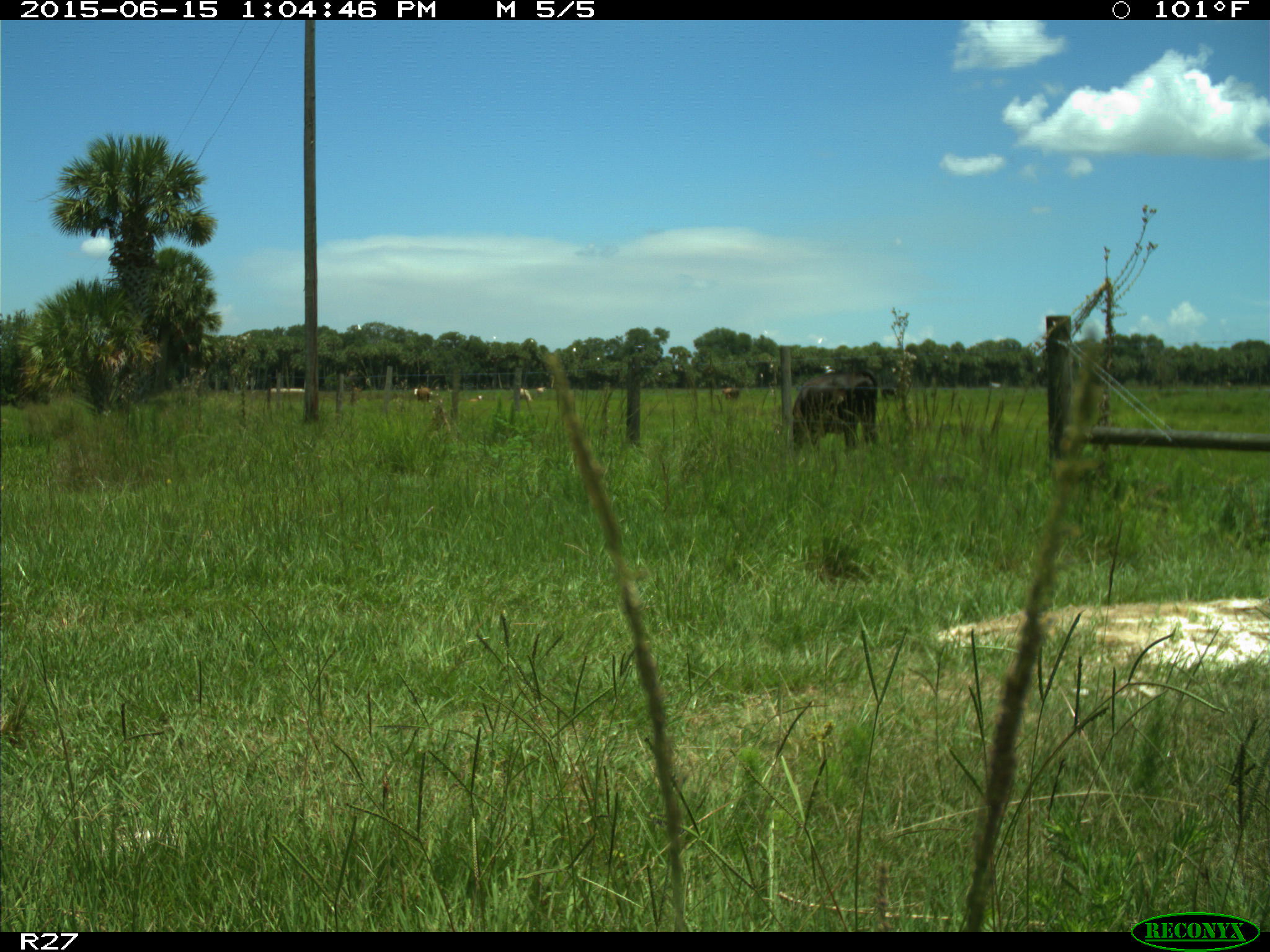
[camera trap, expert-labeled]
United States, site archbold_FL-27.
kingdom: Animalia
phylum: Chordata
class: Mammalia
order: Artiodactyla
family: Bovidae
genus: Bos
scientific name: Bos taurus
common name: domestic cow